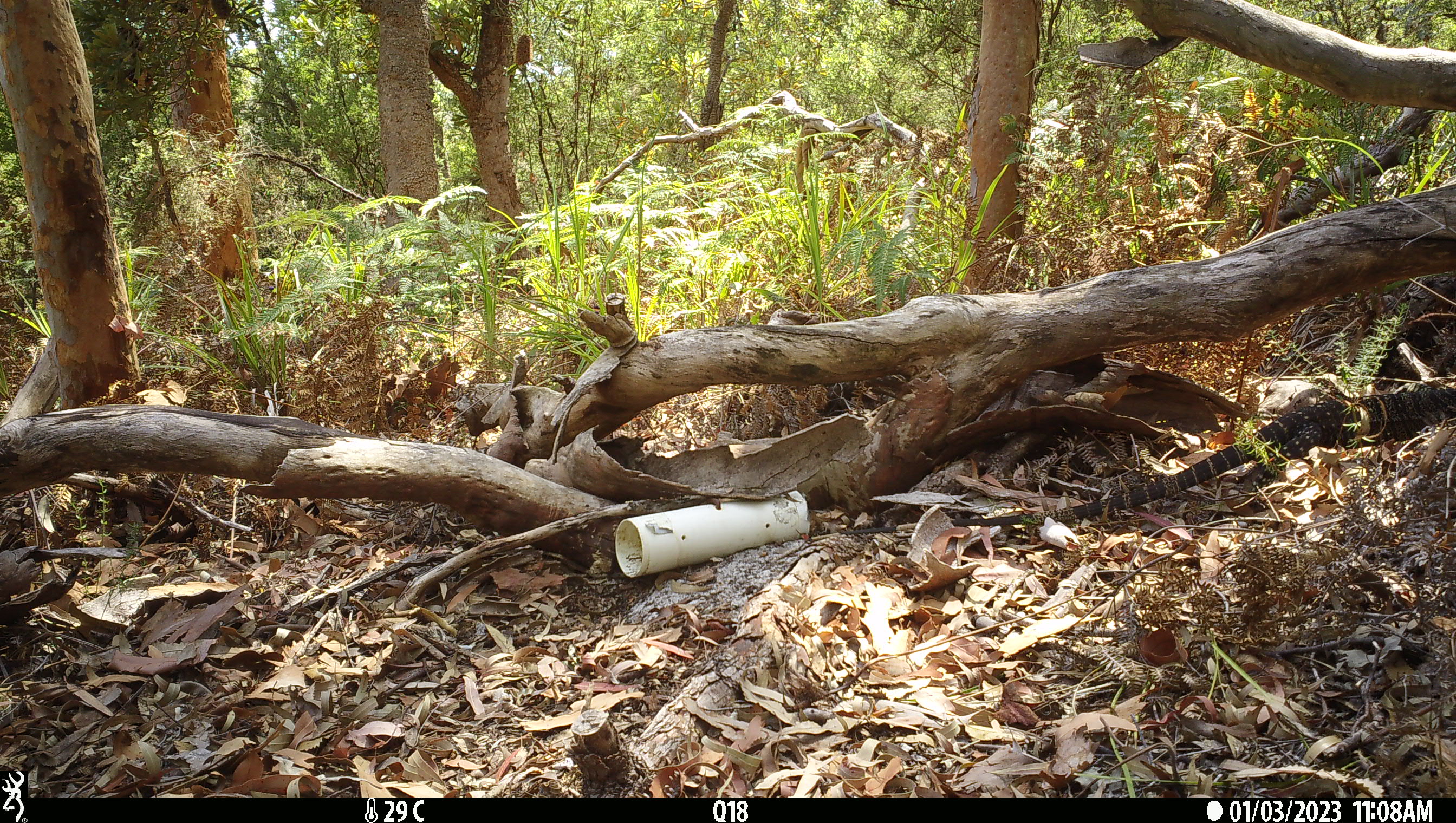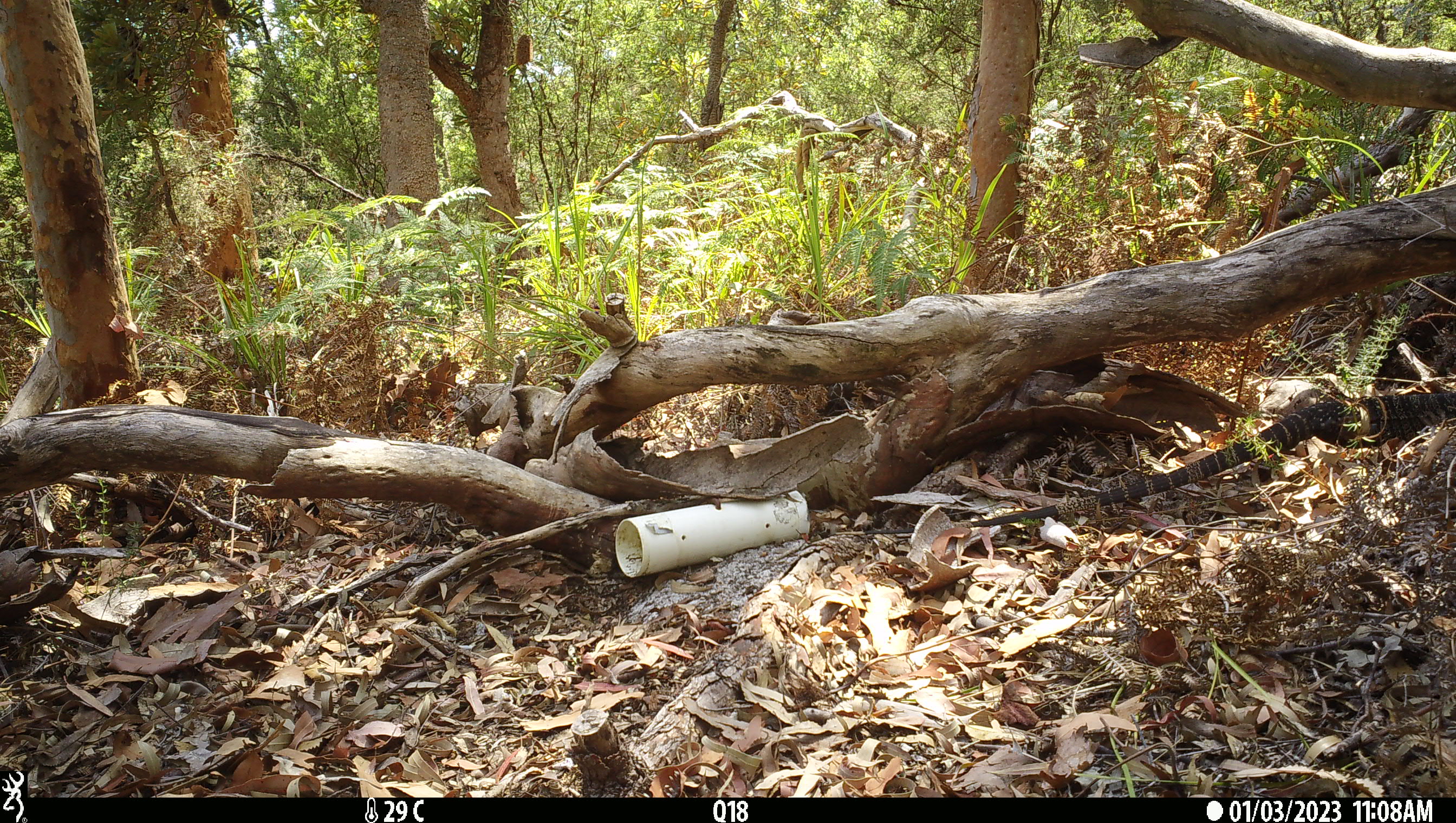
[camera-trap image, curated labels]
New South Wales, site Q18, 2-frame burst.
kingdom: Animalia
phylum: Chordata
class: Reptilia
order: Squamata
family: Varanidae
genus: Varanus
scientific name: Varanus varius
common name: lace monitor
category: goanna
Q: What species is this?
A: Goanna (lace monitor) (Varanus varius).